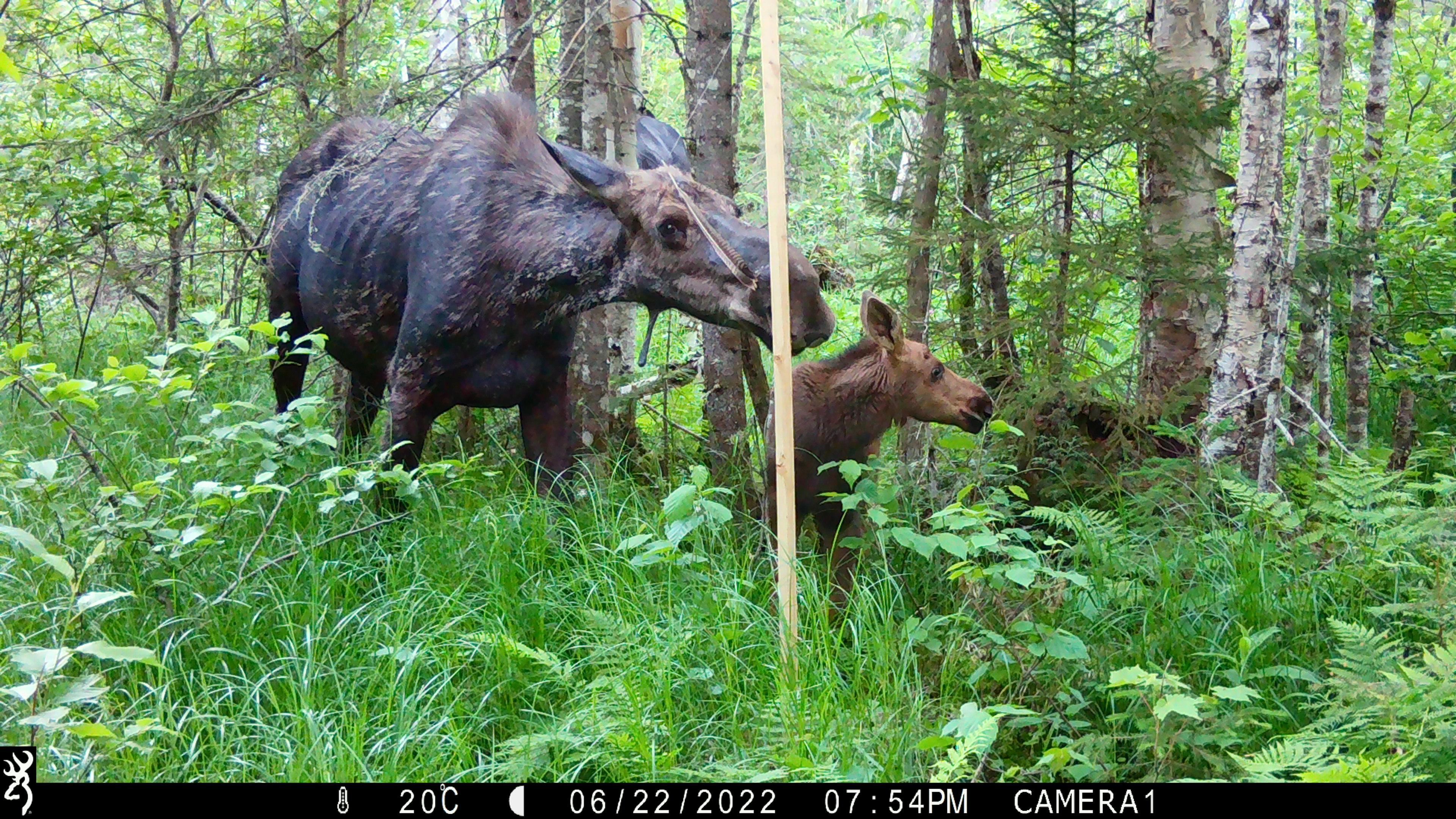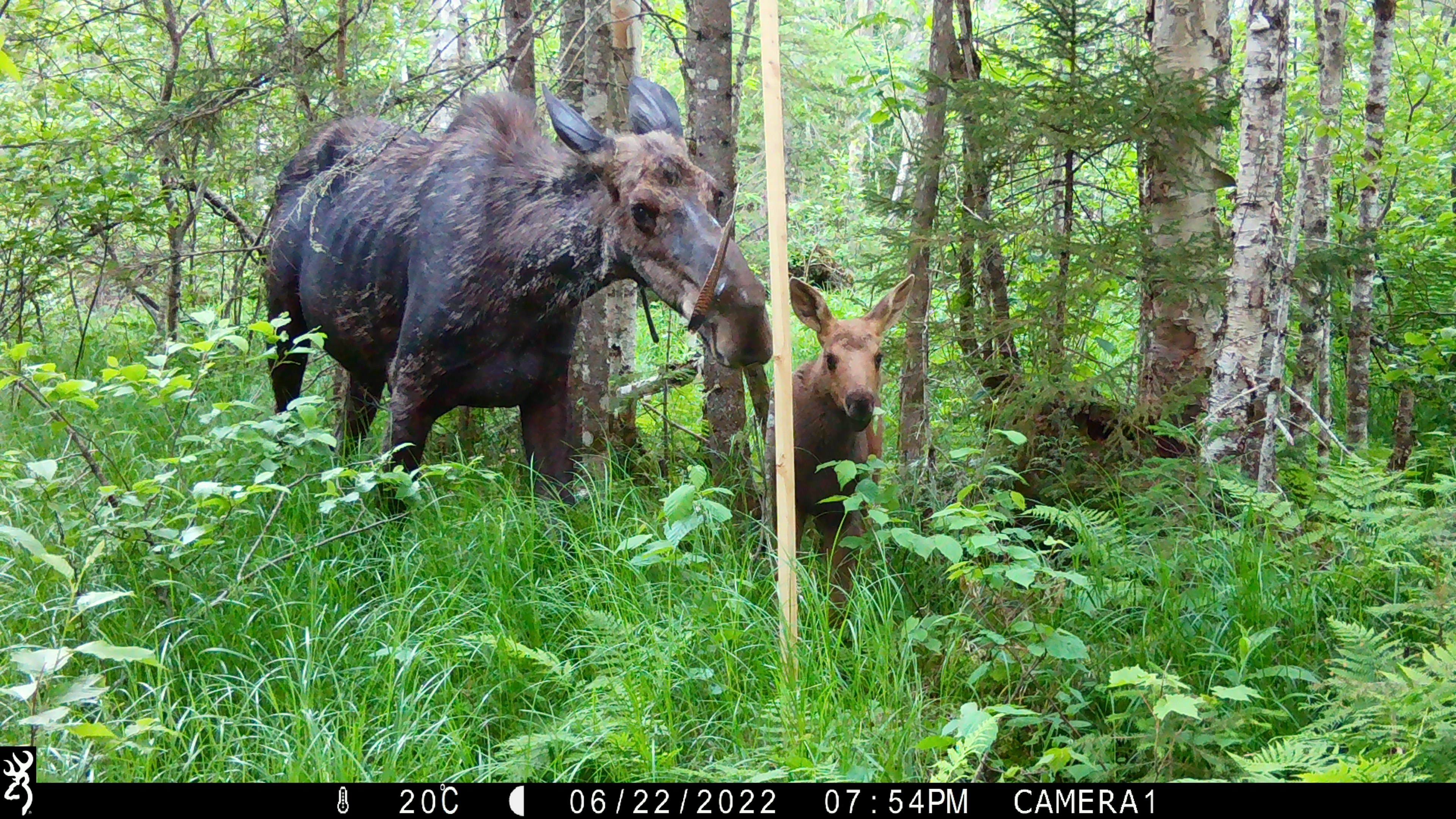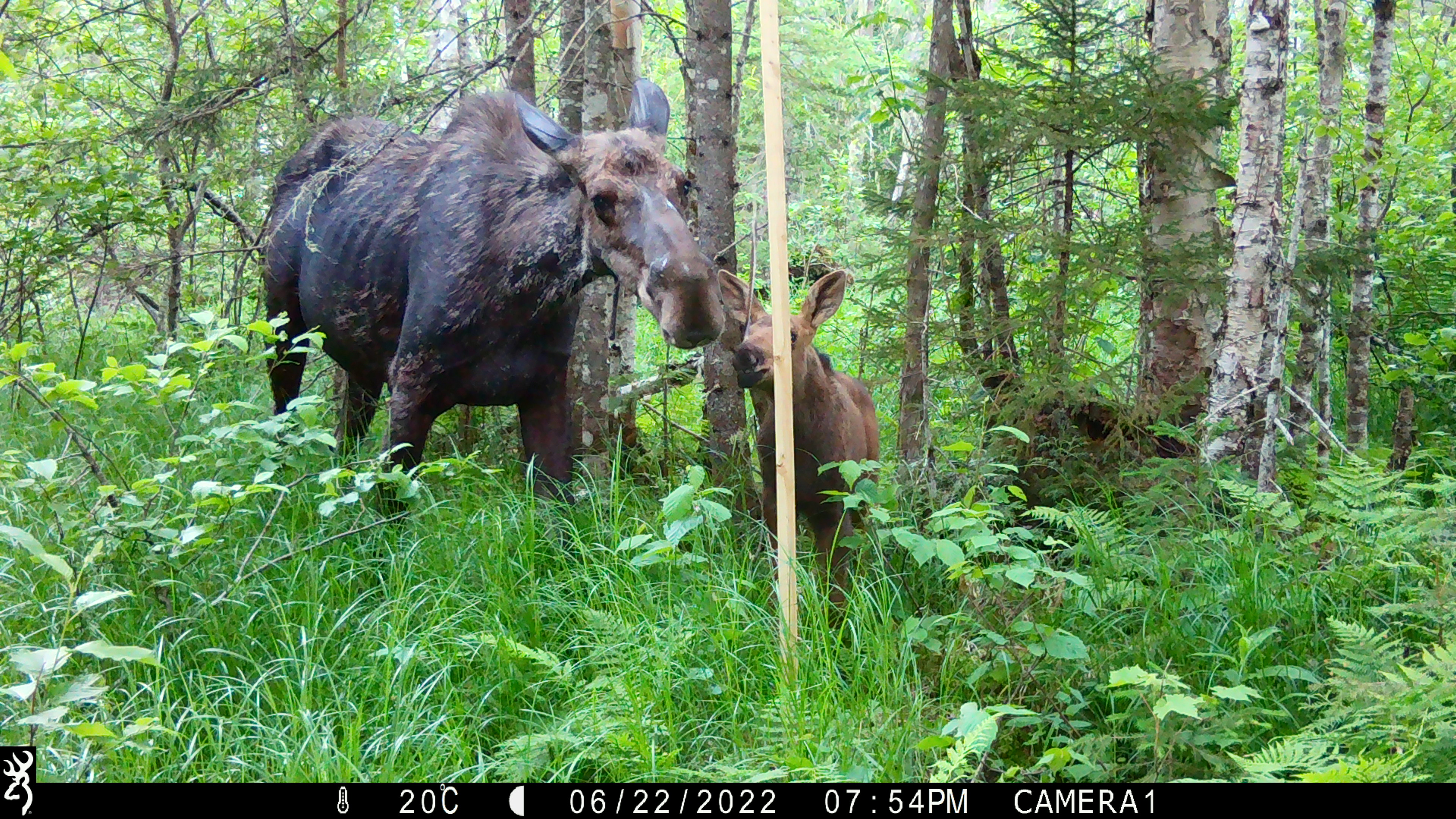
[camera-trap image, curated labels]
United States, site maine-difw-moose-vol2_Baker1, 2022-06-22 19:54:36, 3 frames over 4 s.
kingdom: Animalia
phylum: Chordata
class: Mammalia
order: Artiodactyla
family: Cervidae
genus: Alces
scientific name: Alces alces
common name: moose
Moose (Alces alces).